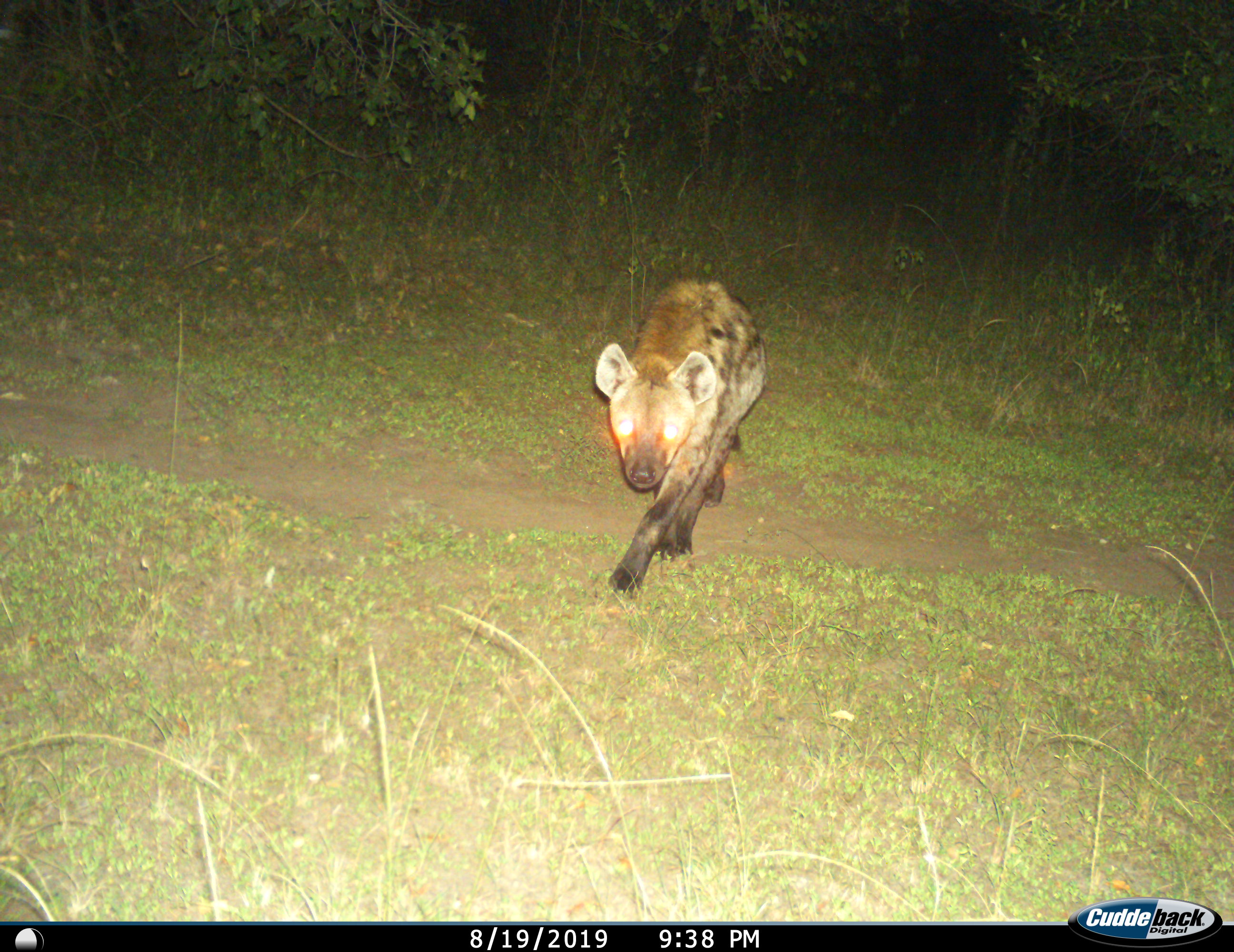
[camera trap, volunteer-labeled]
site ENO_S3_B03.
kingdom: Animalia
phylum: Chordata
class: Mammalia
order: Carnivora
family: Hyaenidae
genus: Crocuta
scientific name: Crocuta crocuta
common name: spotted hyena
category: hyenaspotted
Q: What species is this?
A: Hyenaspotted (spotted hyena) (Crocuta crocuta).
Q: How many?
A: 1.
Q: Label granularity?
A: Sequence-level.